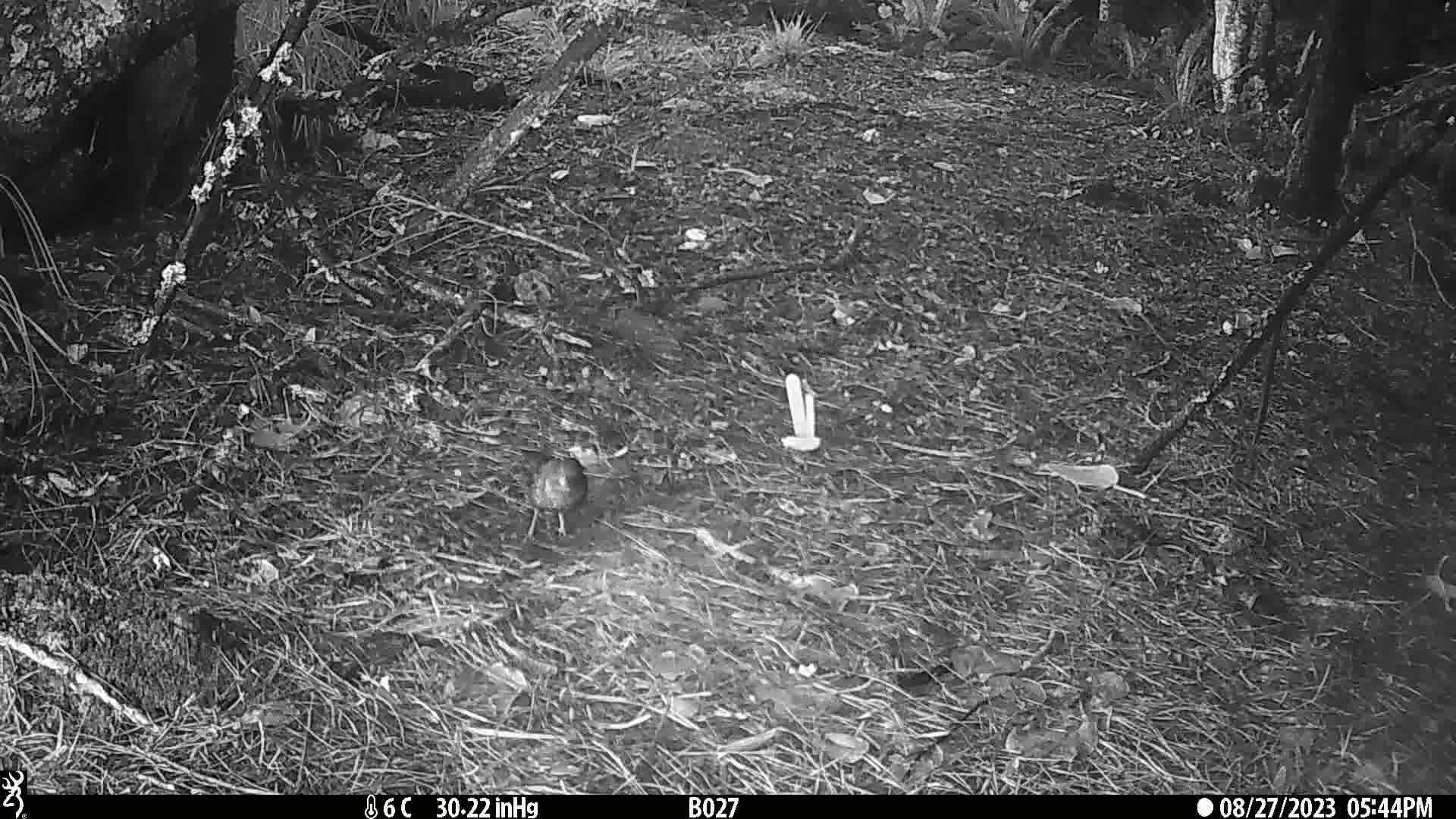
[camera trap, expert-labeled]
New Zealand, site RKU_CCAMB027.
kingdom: Animalia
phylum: Chordata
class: Aves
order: Passeriformes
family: Turdidae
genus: Turdus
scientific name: Turdus merula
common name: eurasian blackbird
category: blackbird